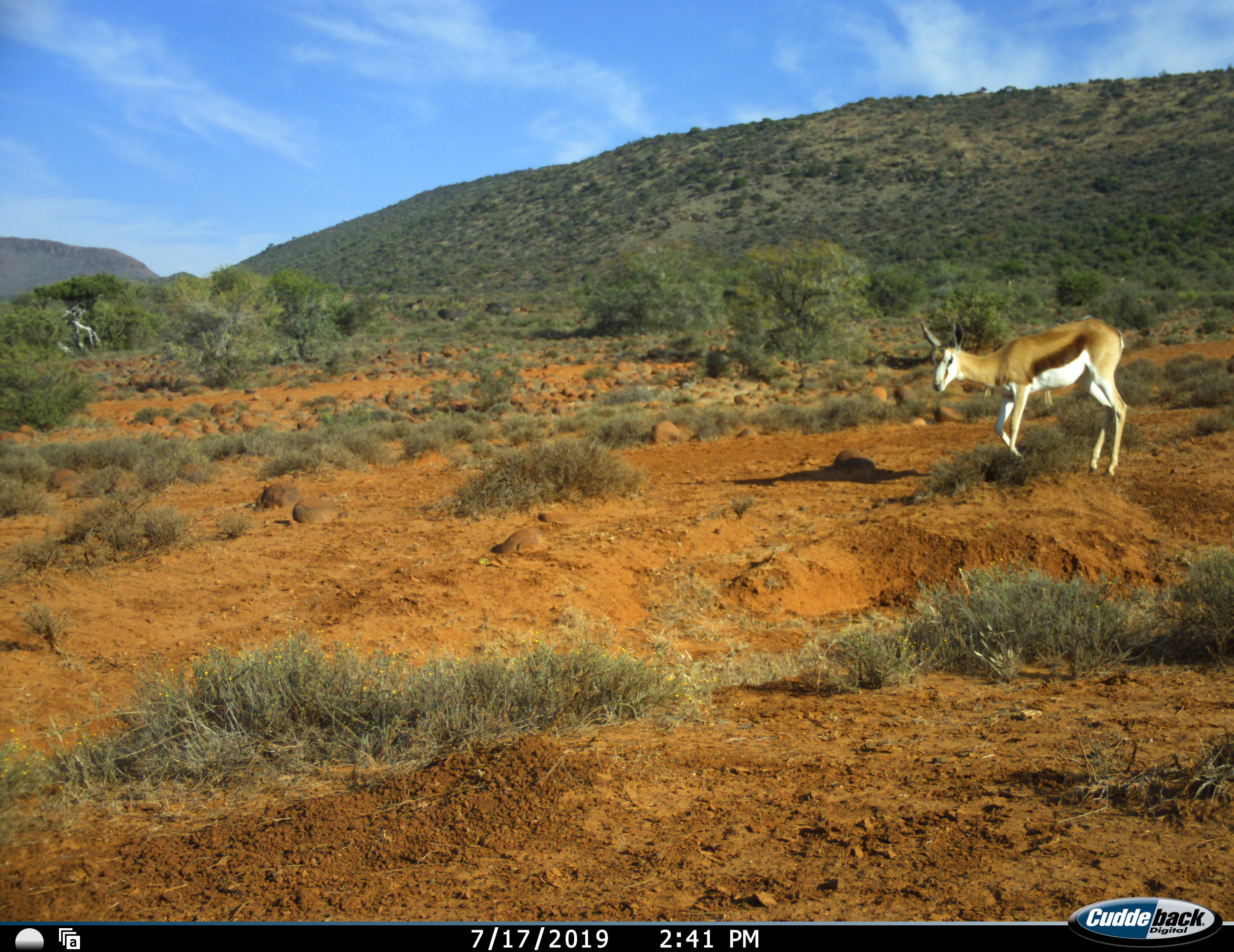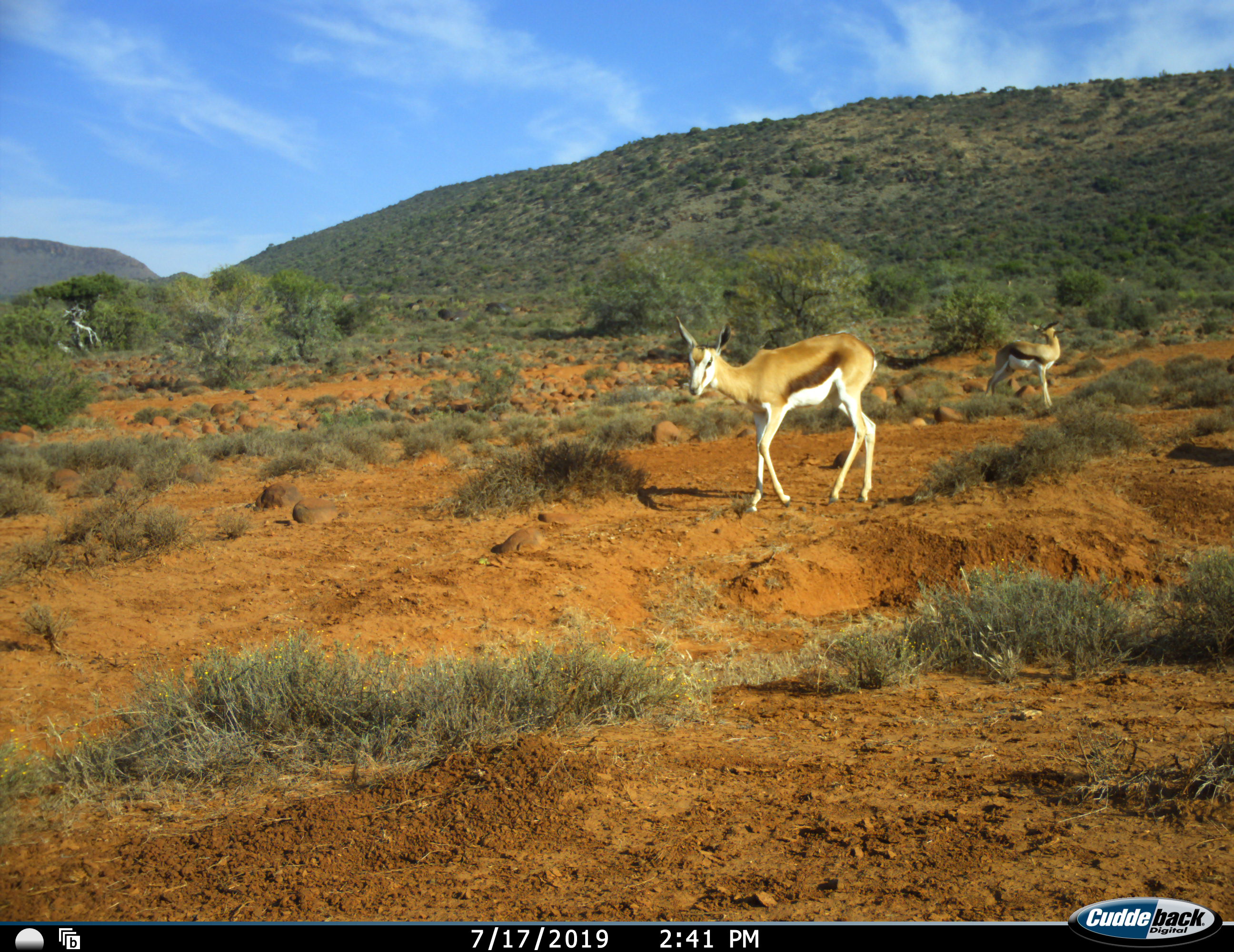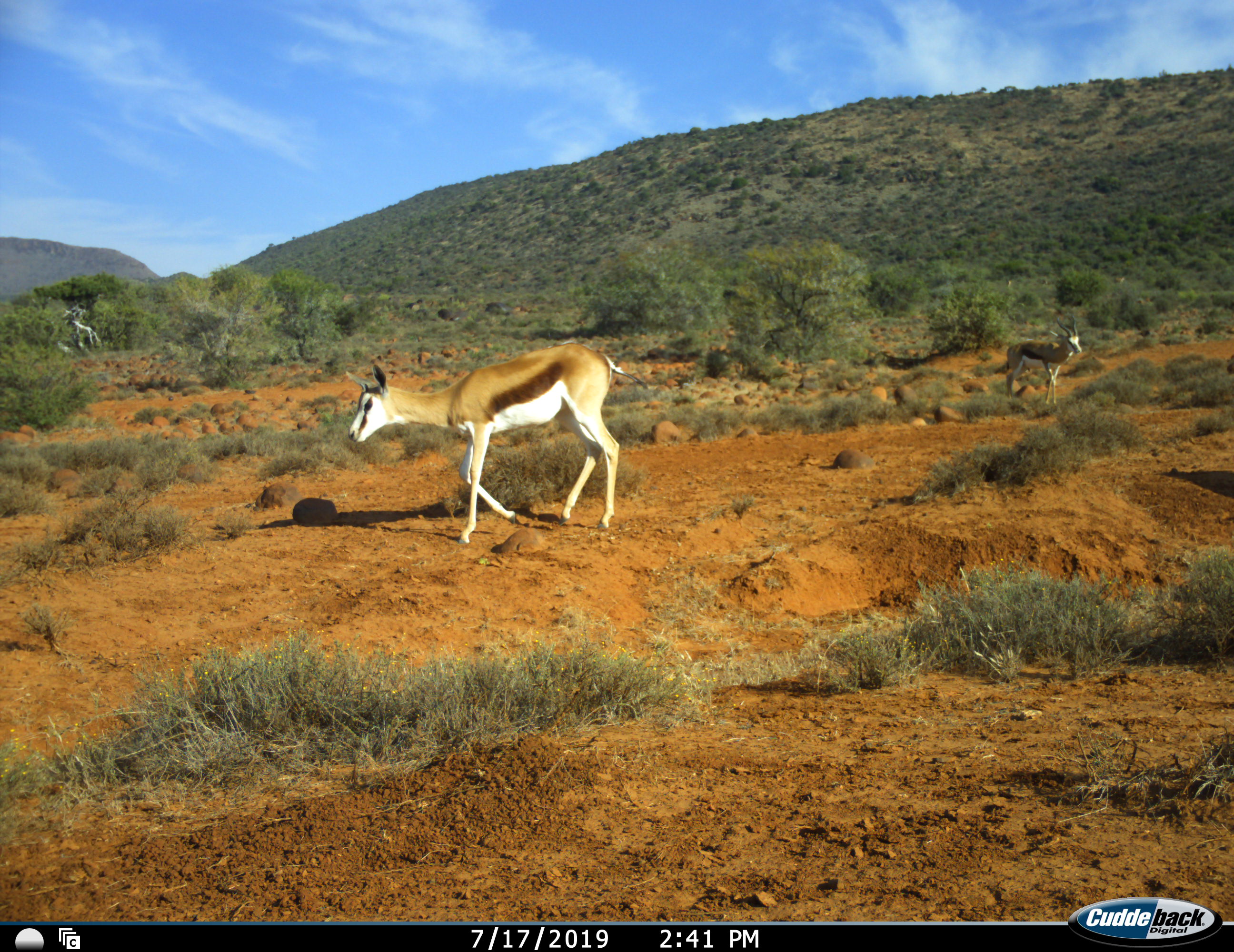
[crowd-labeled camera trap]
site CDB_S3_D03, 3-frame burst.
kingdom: Animalia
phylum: Chordata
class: Mammalia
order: Artiodactyla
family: Bovidae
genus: Antidorcas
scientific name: Antidorcas marsupialis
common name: springbok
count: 3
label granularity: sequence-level